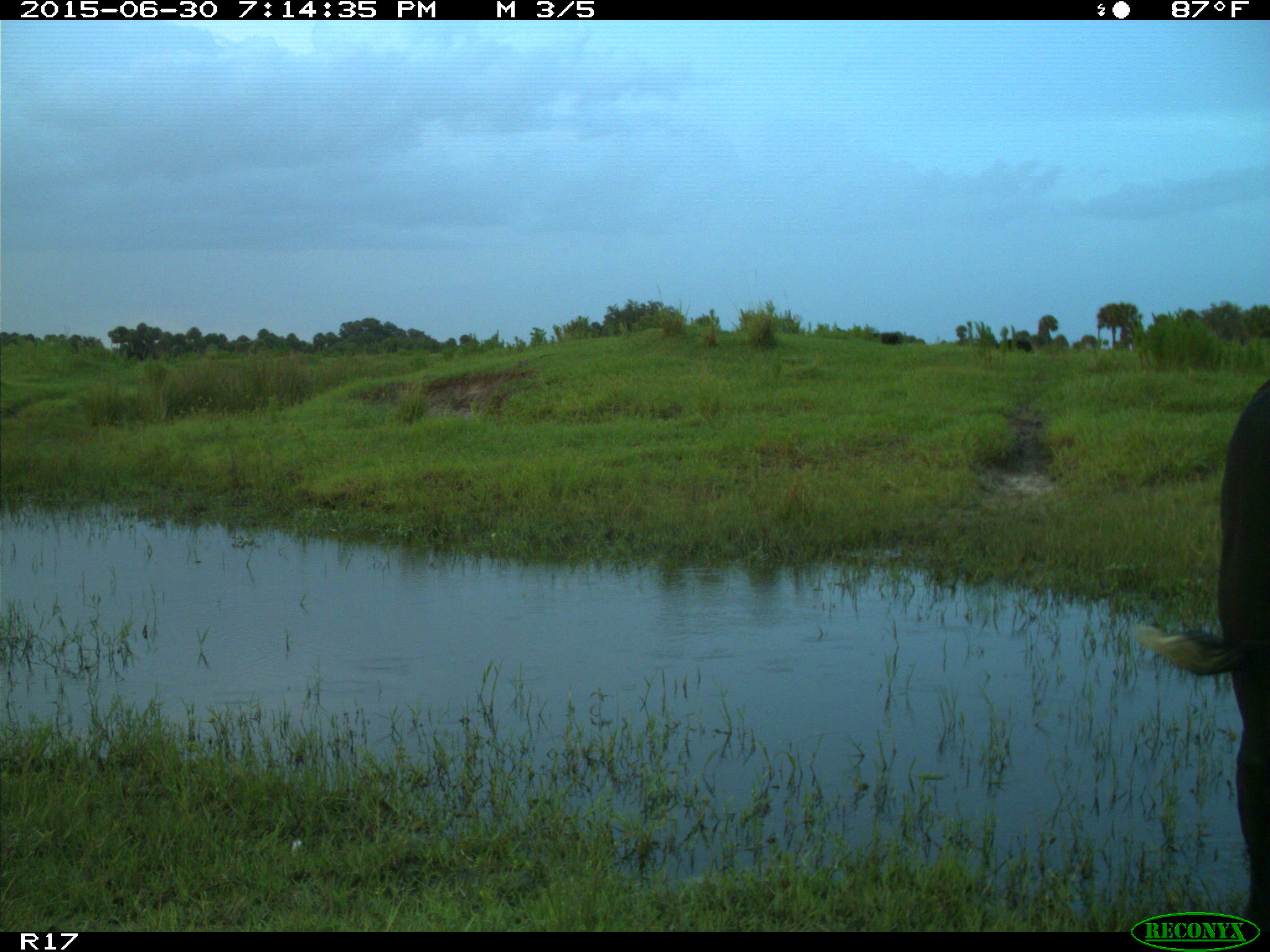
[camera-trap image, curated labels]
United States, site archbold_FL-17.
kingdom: Animalia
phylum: Chordata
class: Mammalia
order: Artiodactyla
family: Bovidae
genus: Bos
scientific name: Bos taurus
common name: domestic cow